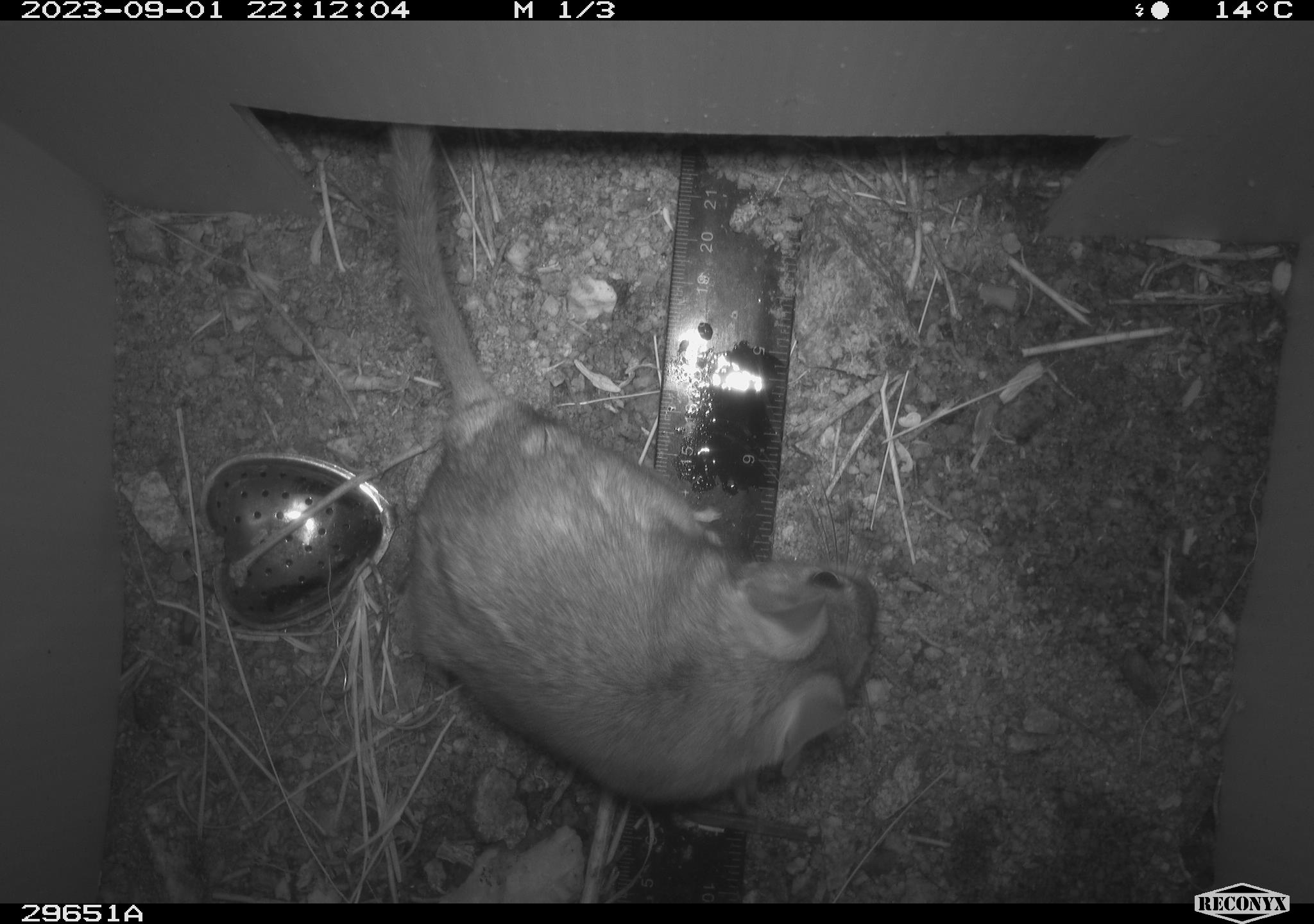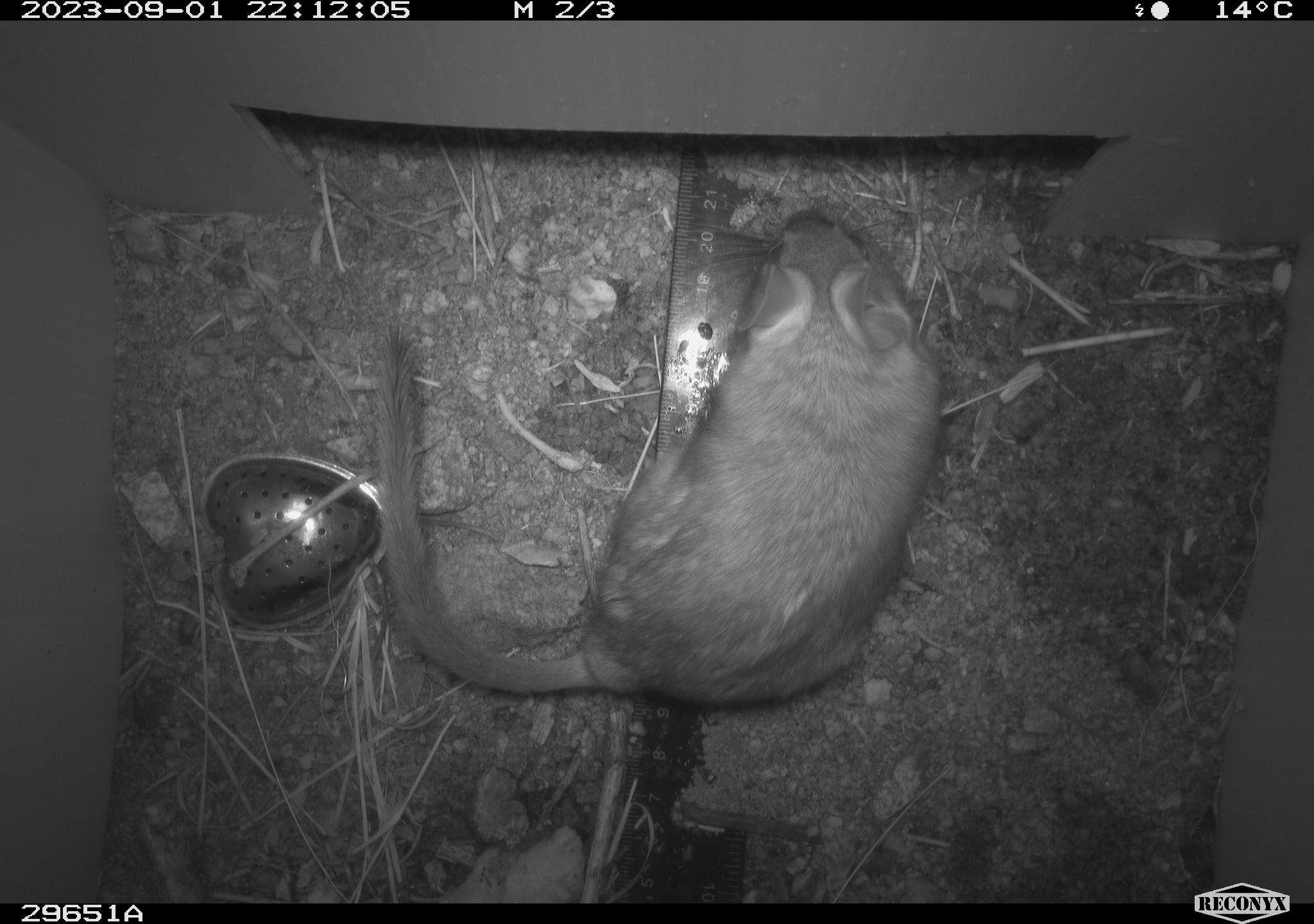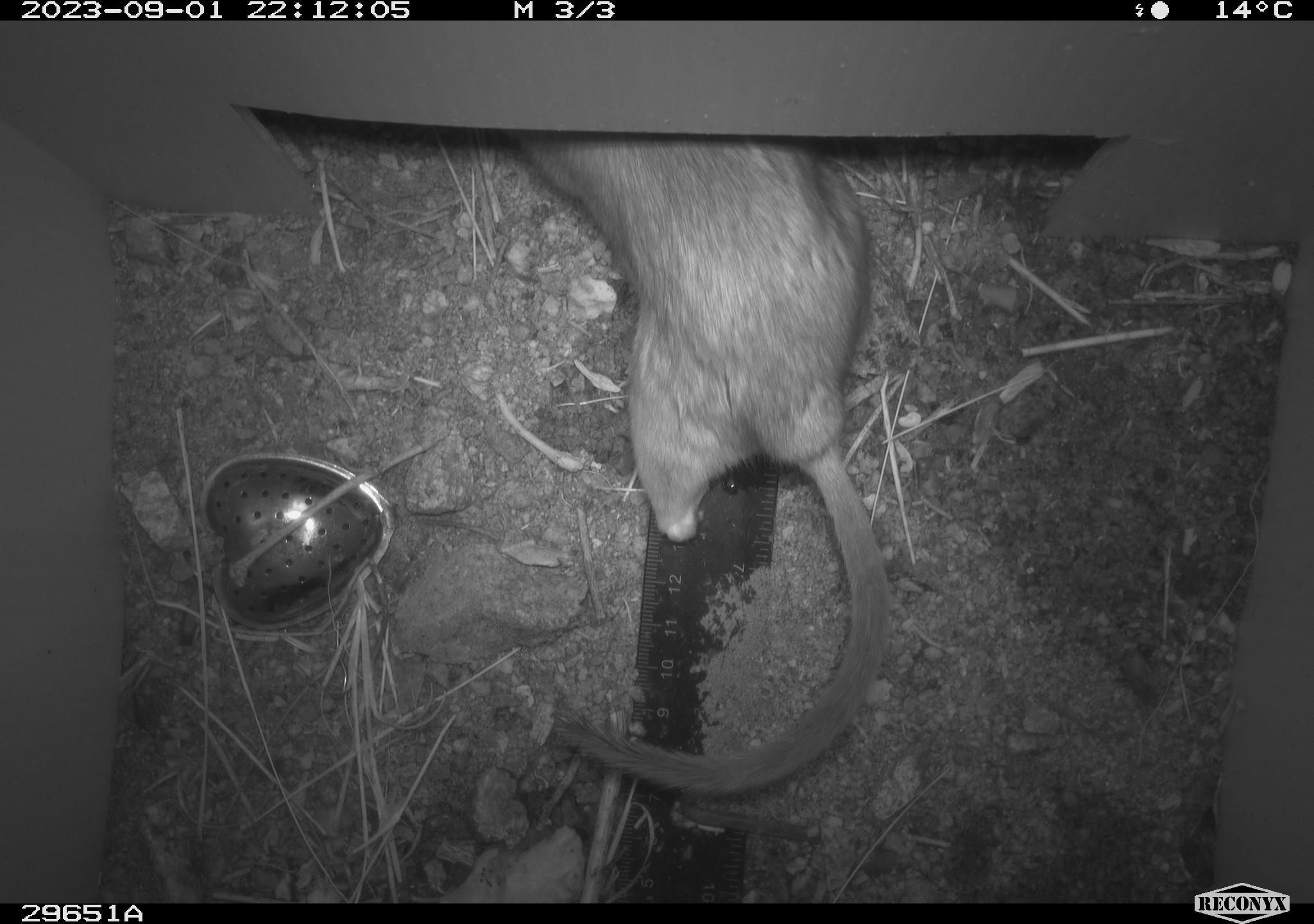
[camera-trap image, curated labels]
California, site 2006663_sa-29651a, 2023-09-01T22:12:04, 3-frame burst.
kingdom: Animalia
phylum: Chordata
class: Mammalia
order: Rodentia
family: Cricetidae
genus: Neotoma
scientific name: Neotoma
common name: pack rat or woodrat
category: neotoma species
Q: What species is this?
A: Neotoma species (pack rat or woodrat) (Neotoma).